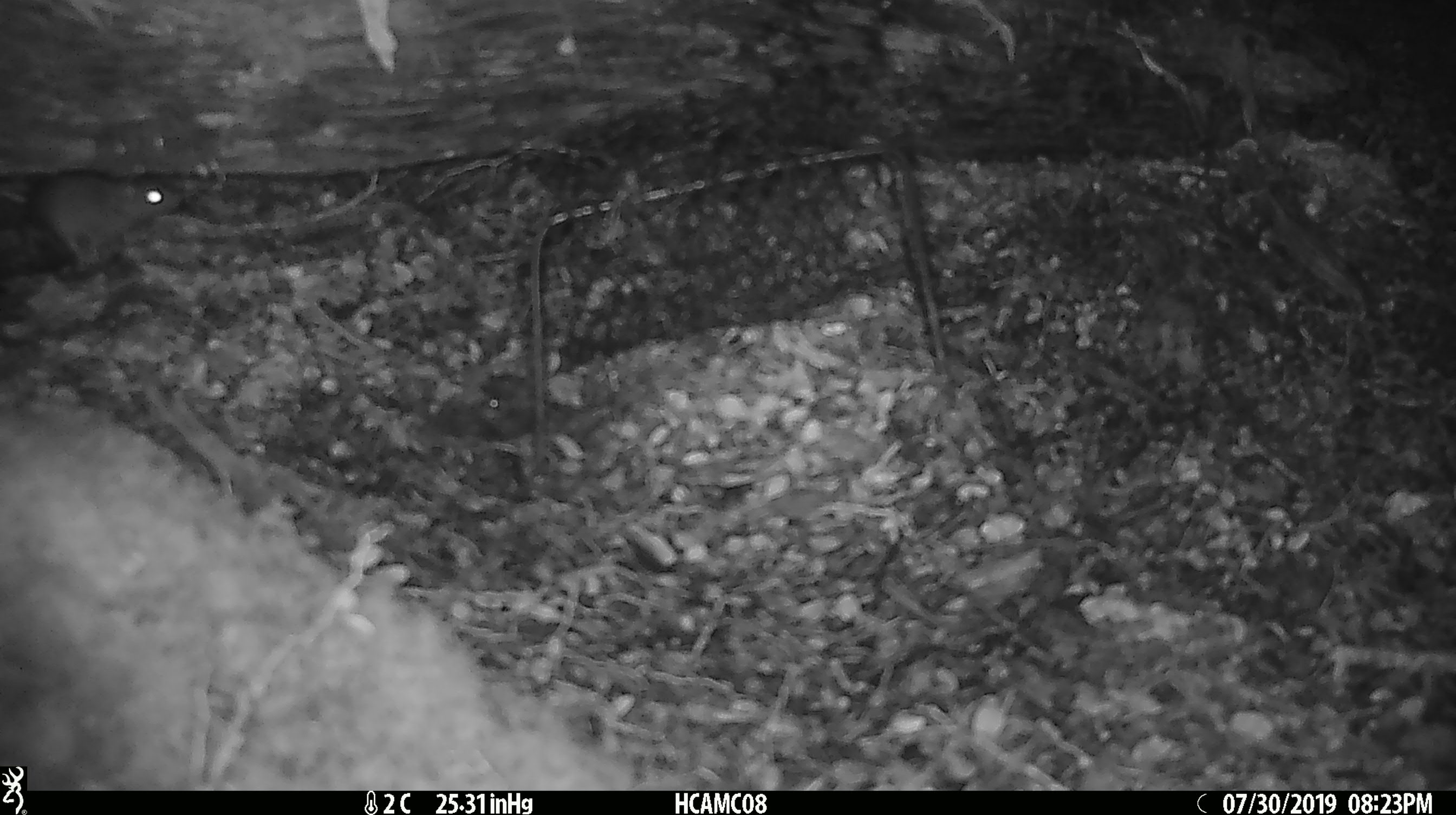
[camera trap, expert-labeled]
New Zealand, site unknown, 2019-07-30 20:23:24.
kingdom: Animalia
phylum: Chordata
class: Mammalia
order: Rodentia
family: Muridae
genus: Mus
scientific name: Mus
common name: mouse